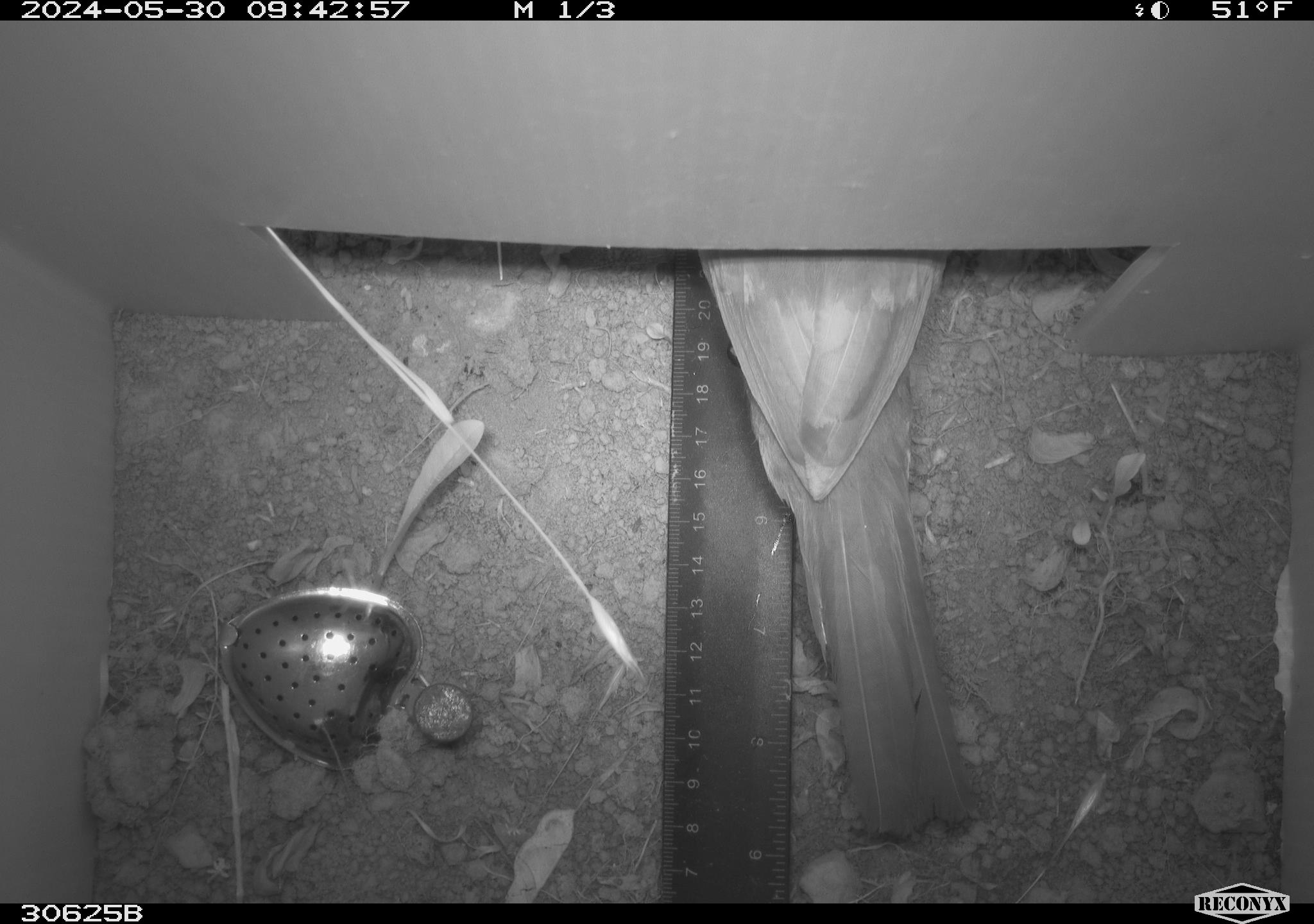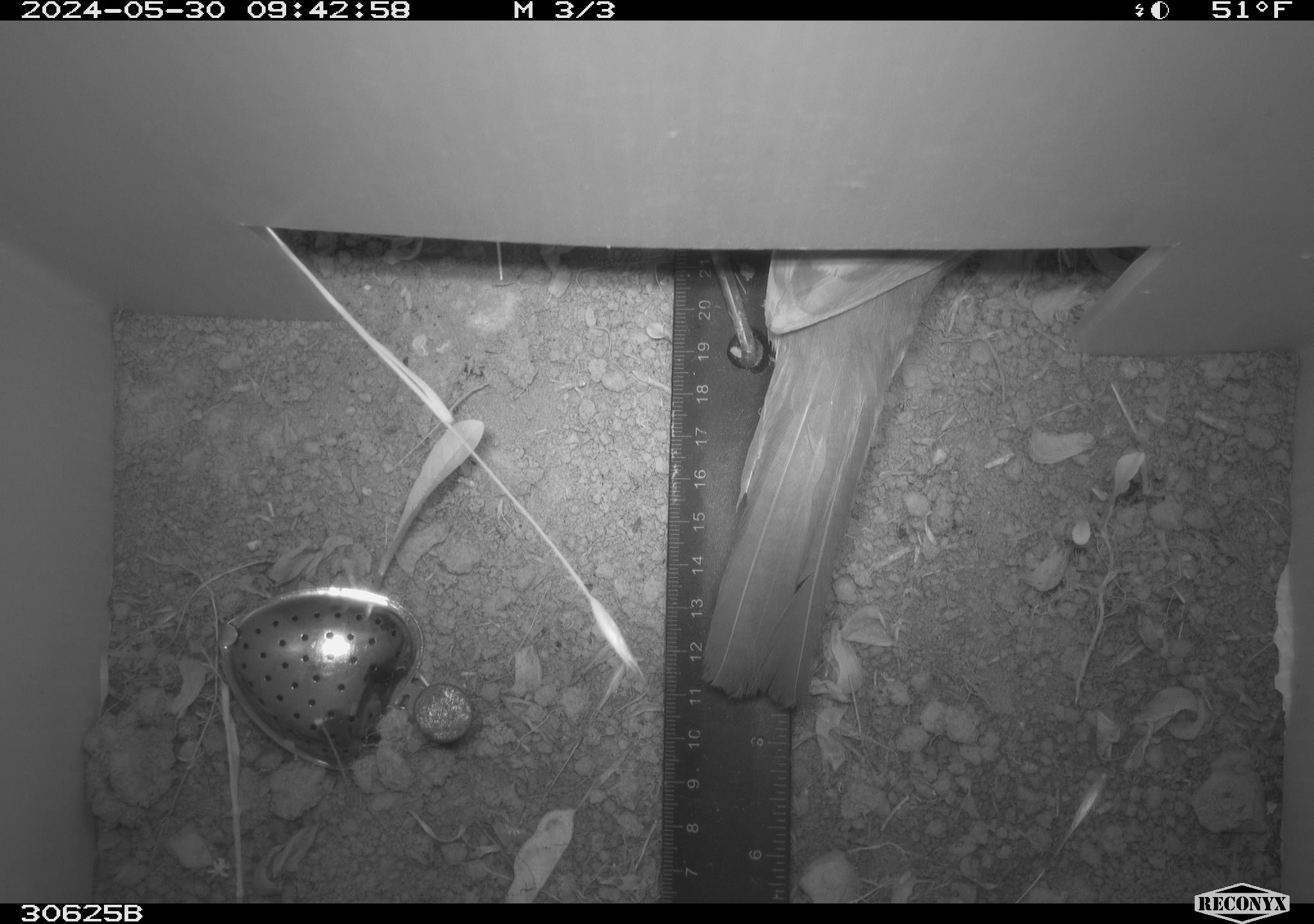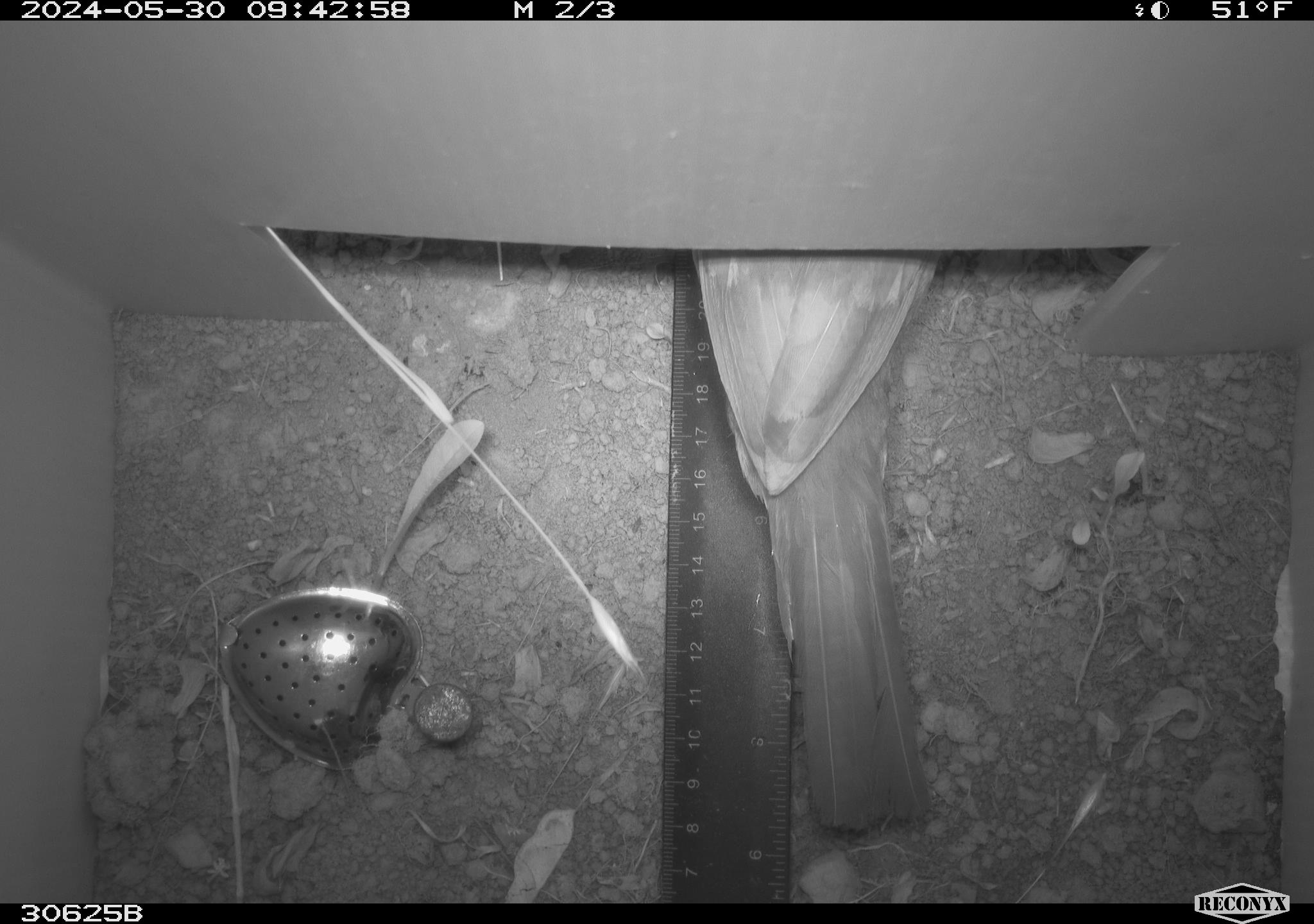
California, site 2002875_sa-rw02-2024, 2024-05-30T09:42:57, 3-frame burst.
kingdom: Animalia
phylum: Chordata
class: Aves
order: Passeriformes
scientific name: Passeriformes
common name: passerines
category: passeriformes order